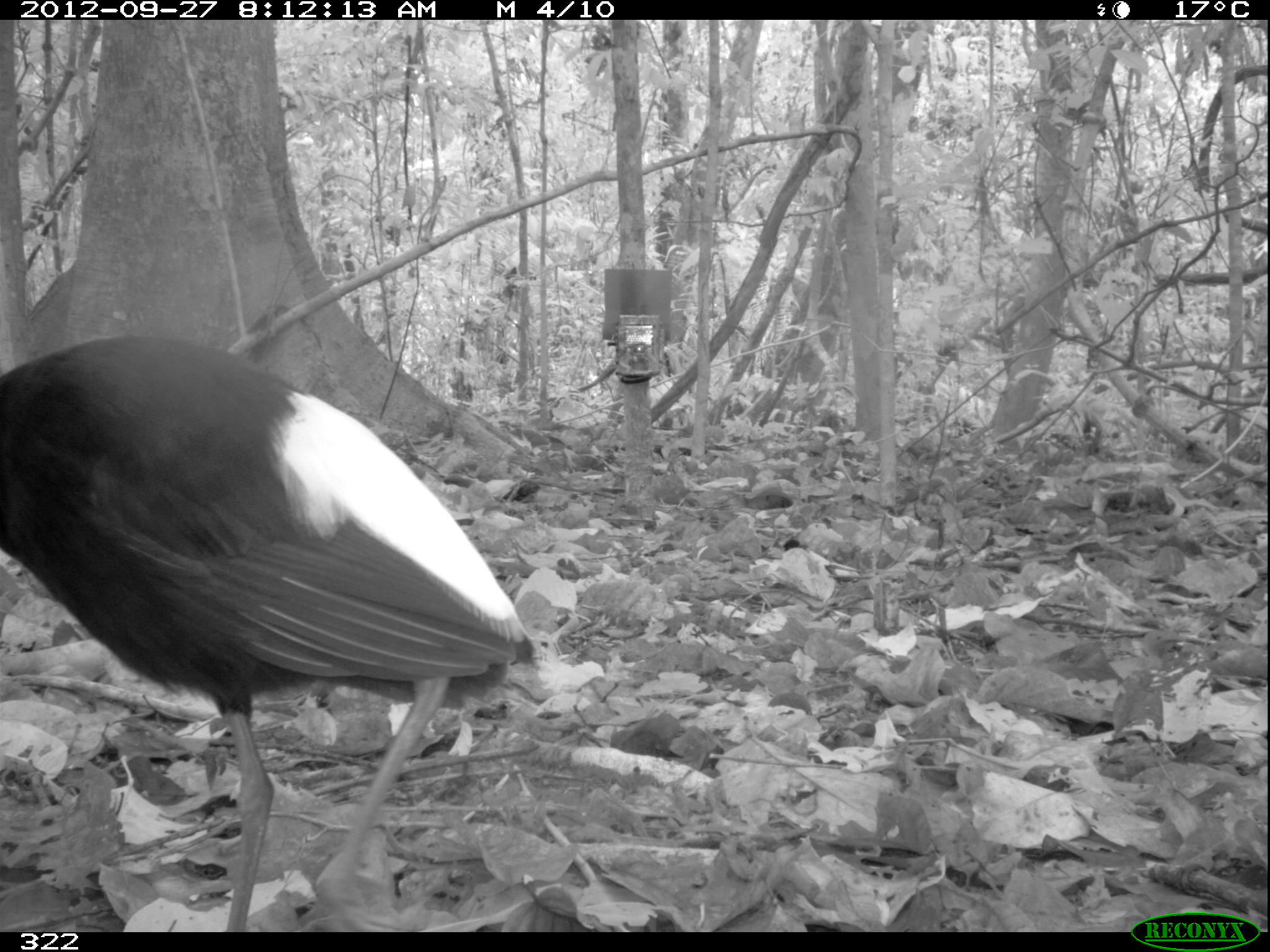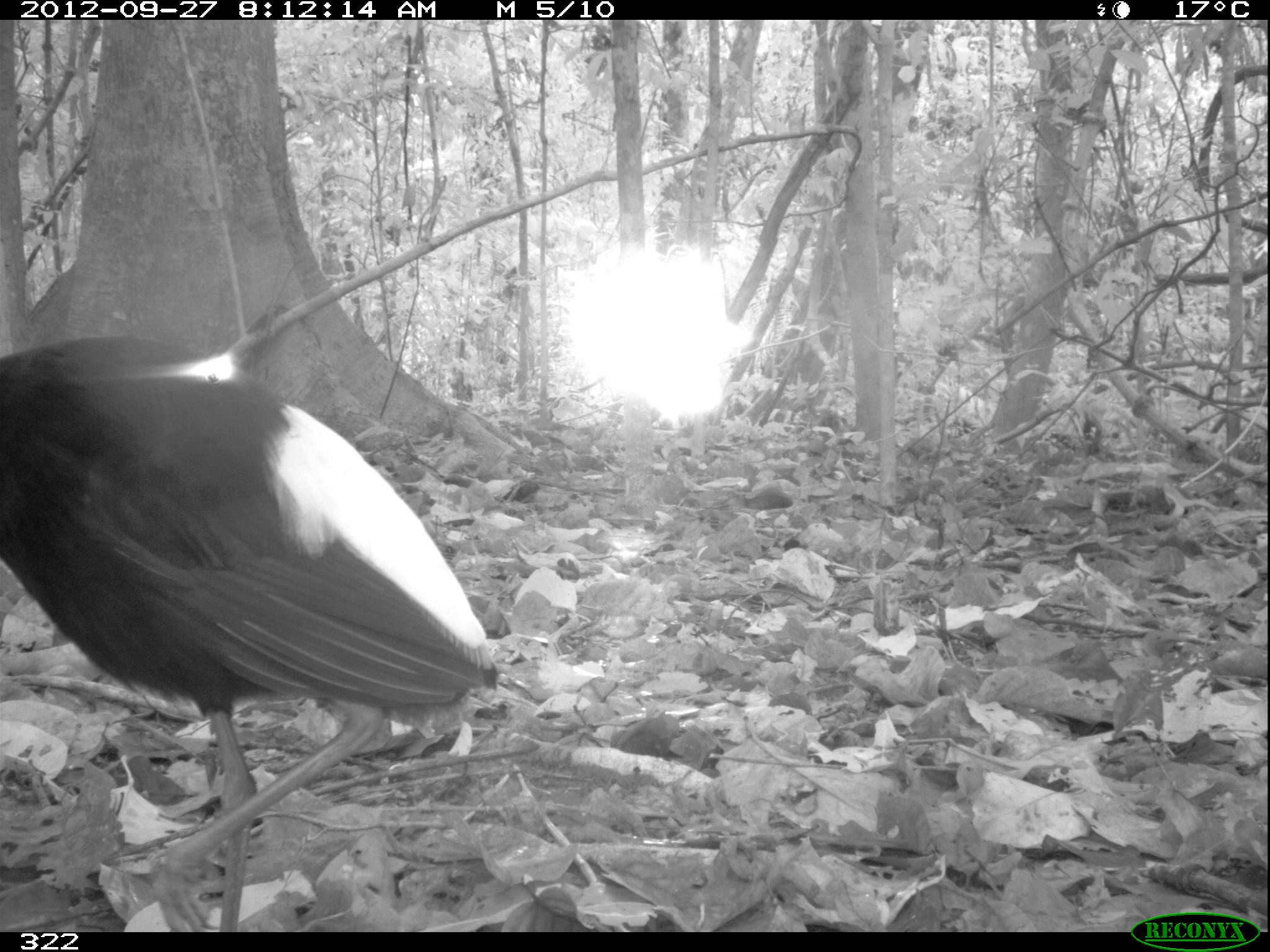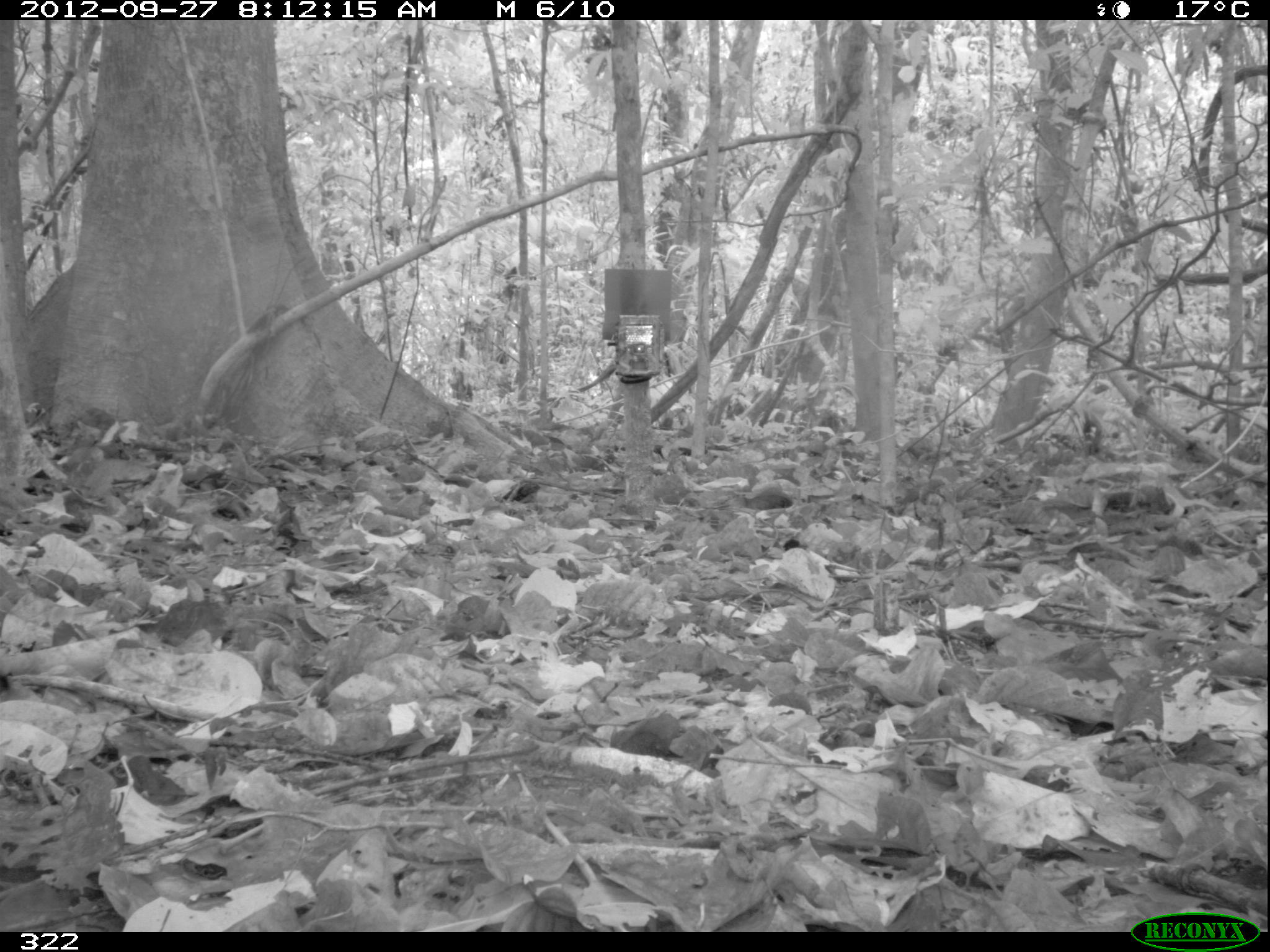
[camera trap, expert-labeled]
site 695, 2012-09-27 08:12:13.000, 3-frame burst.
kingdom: Animalia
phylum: Chordata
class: Aves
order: Gruiformes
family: Psophiidae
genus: Psophia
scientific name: Psophia leucoptera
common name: pale-winged trumpeter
Psophia leucoptera (pale-winged trumpeter).